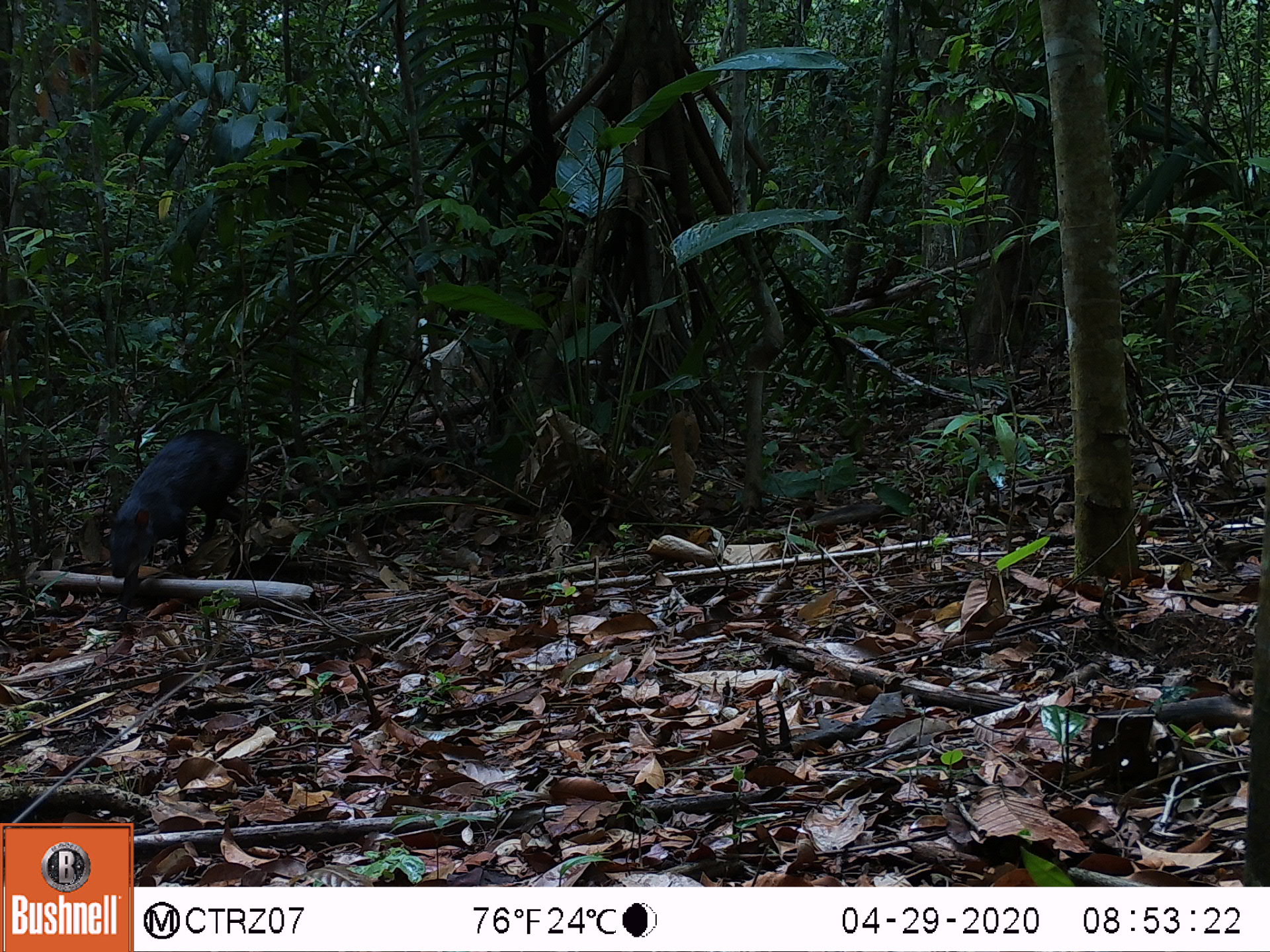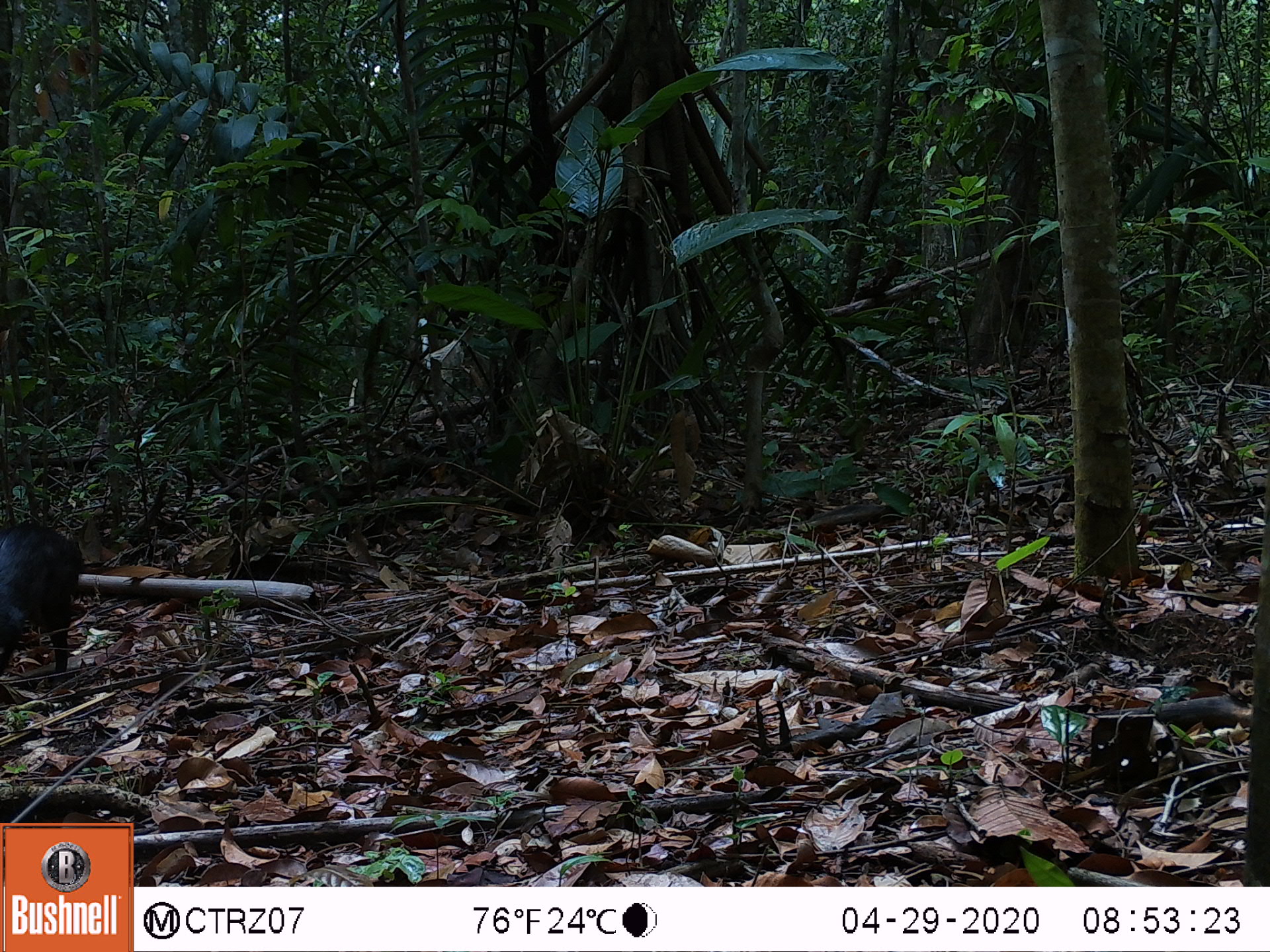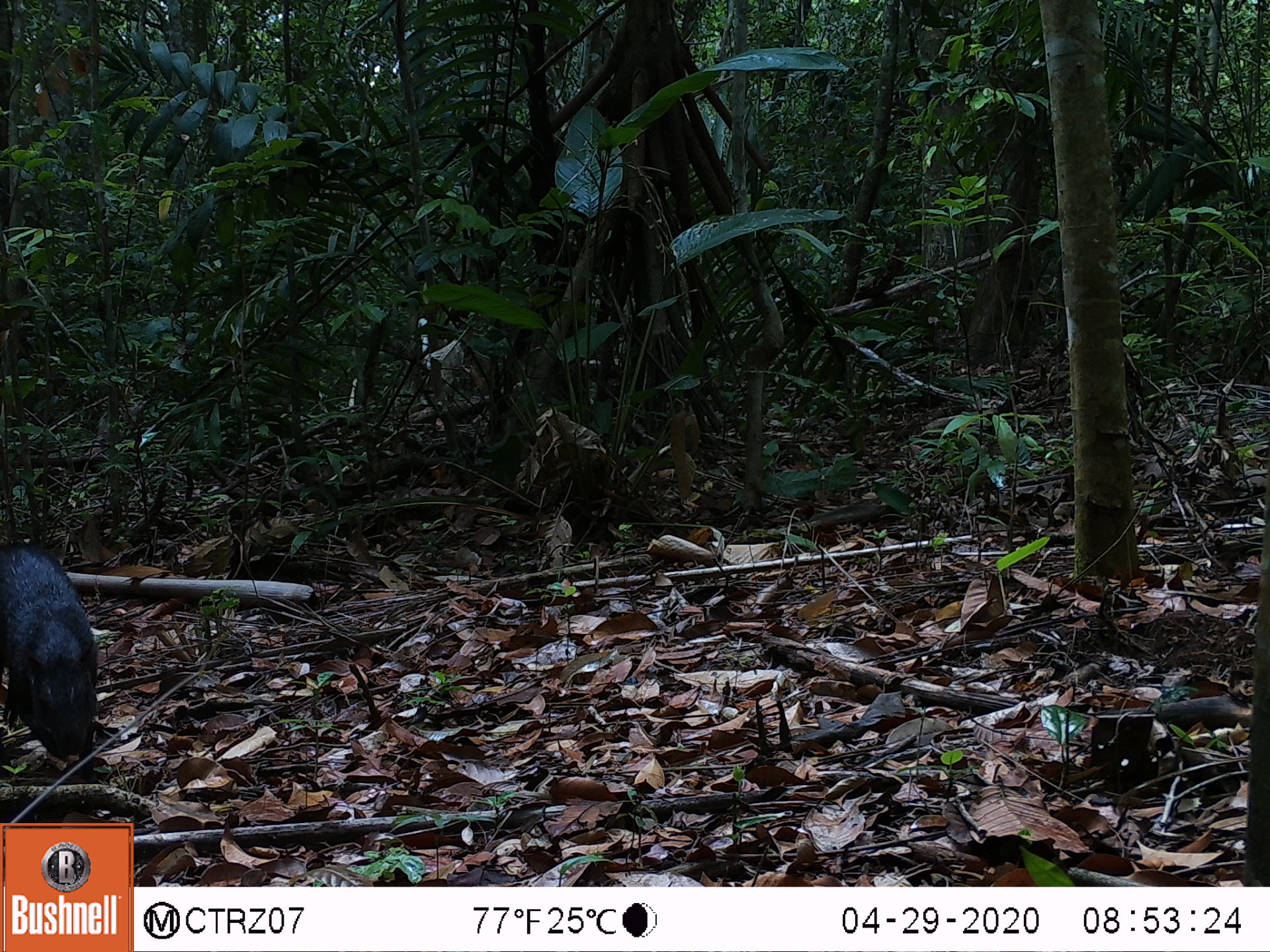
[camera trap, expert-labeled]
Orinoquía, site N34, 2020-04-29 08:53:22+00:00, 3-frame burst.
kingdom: Animalia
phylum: Chordata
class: Mammalia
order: Rodentia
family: Dasyproctidae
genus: Dasyprocta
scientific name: Dasyprocta fuliginosa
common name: black agouti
Black agouti (Dasyprocta fuliginosa).